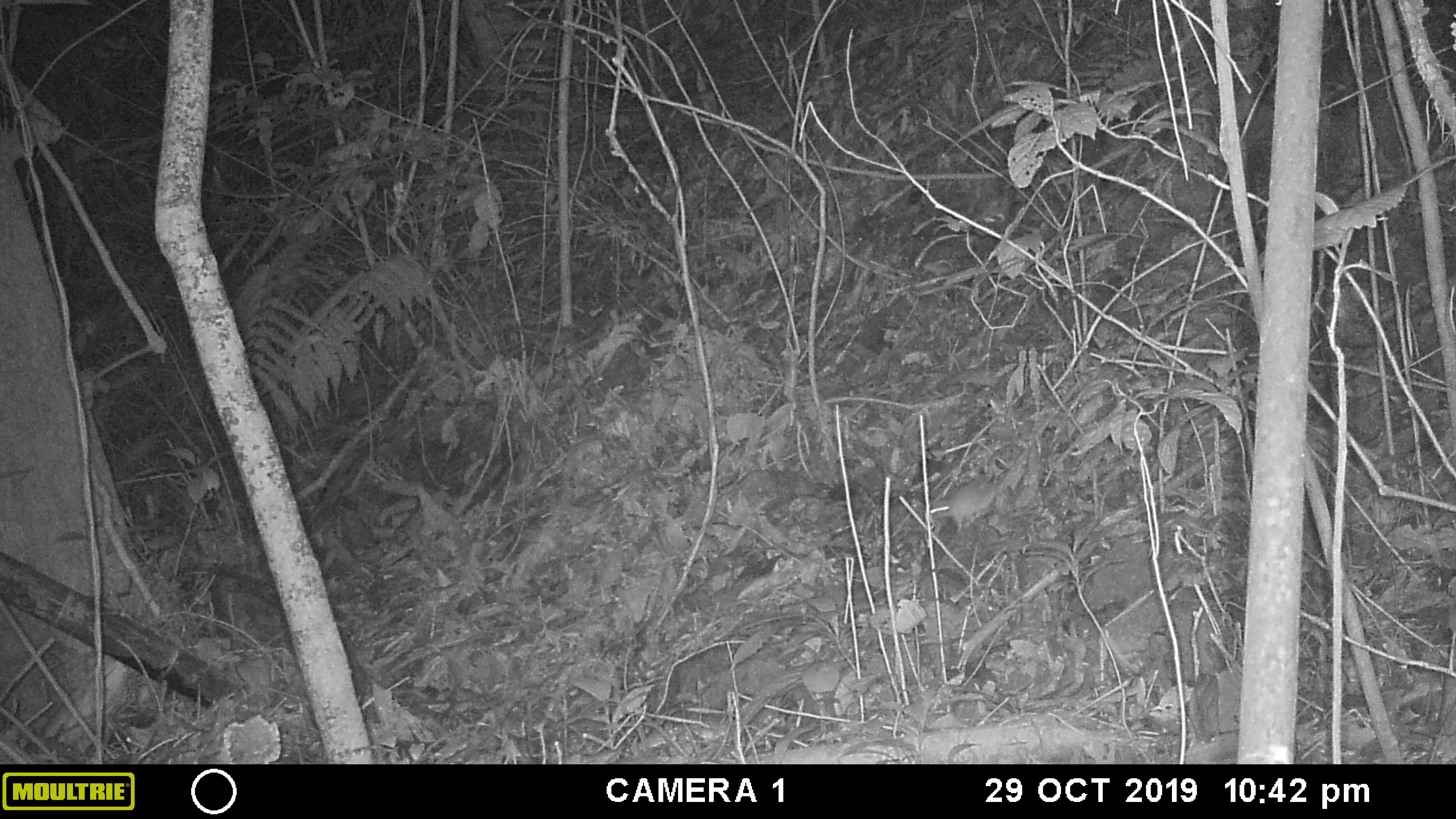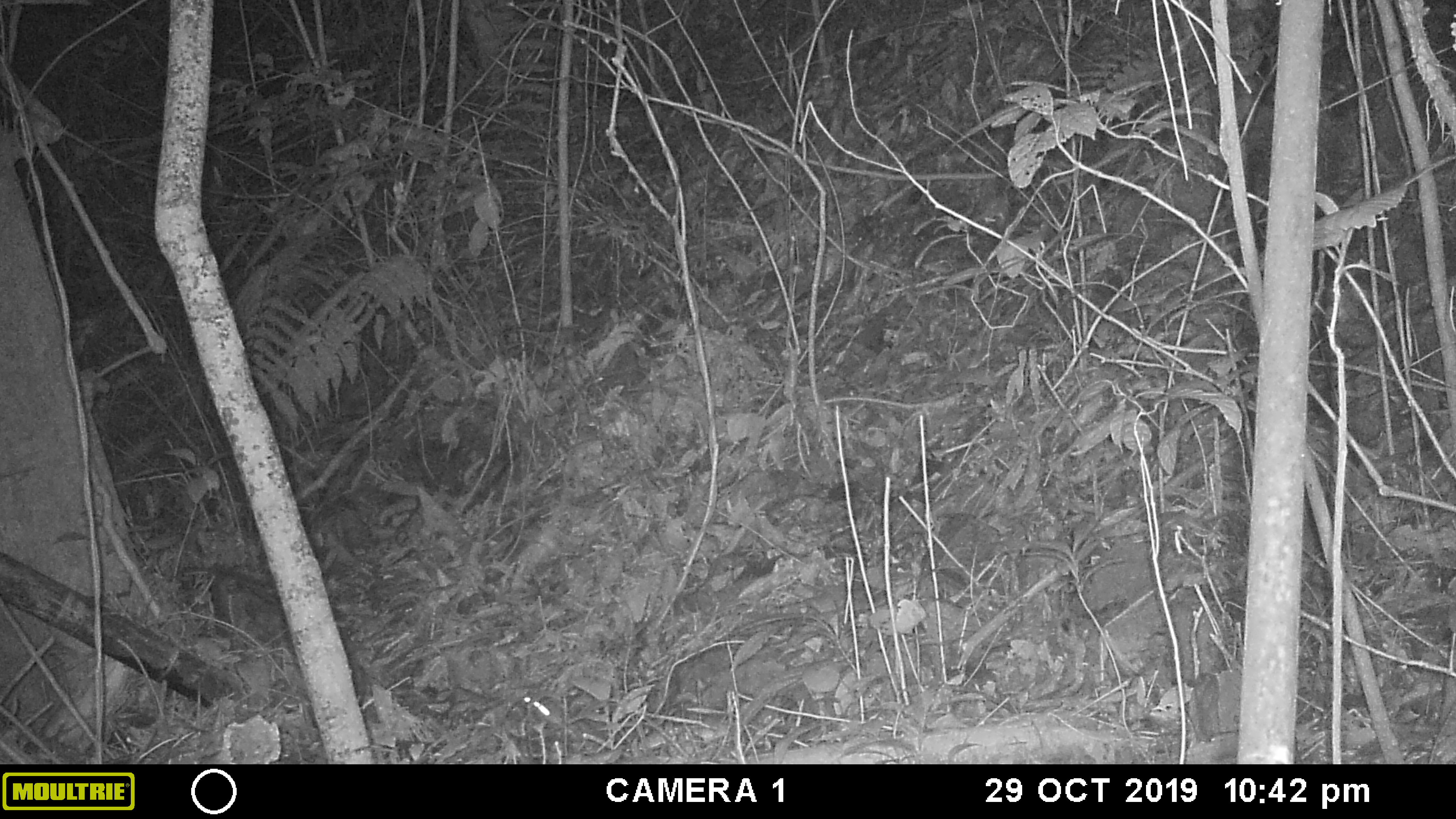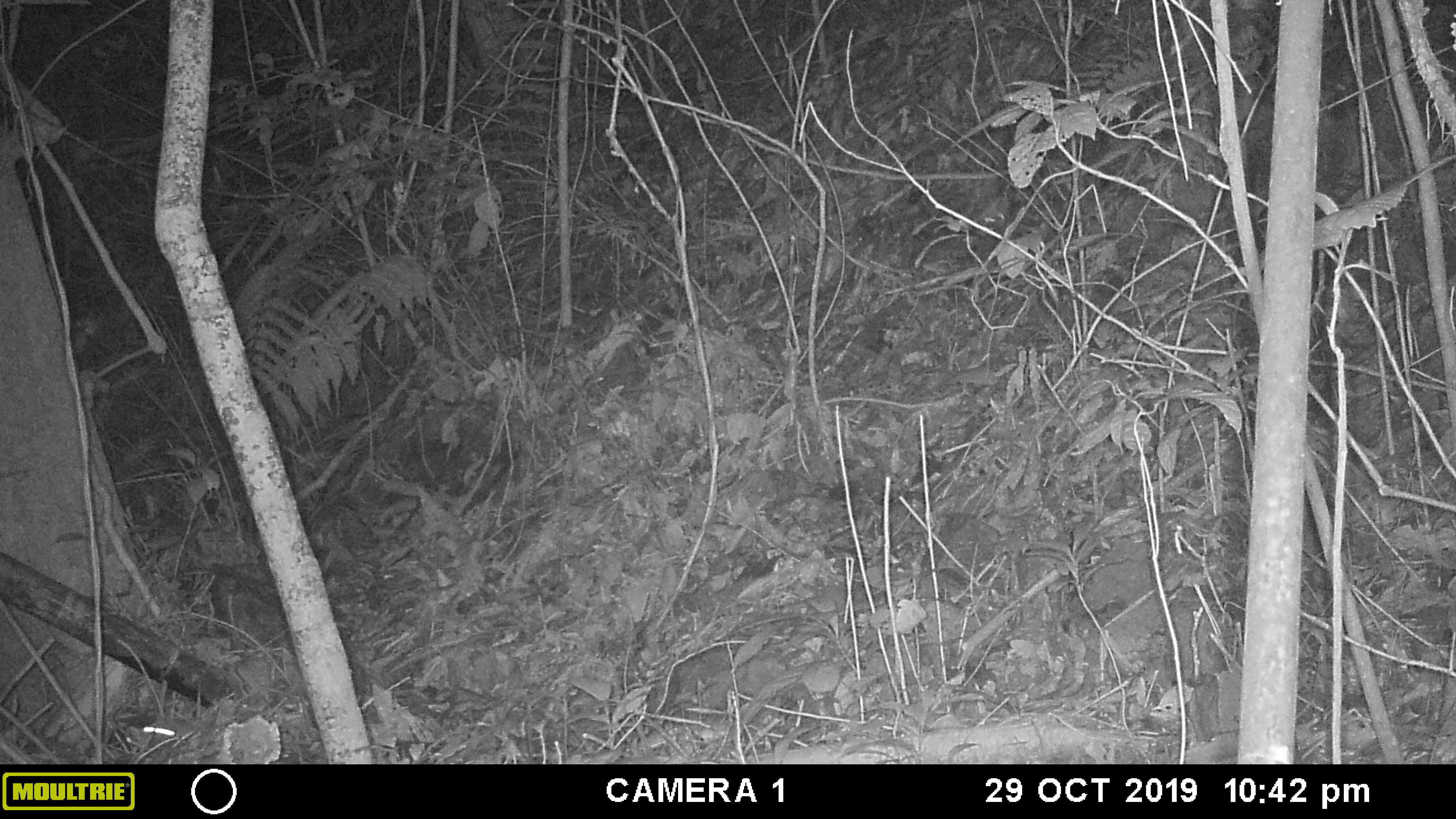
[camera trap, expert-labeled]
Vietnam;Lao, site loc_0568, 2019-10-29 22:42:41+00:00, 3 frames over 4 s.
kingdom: Animalia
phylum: Chordata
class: Mammalia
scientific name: Mammalia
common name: mammal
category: unidentified small mammal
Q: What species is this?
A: Unidentified small mammal (mammal) (Mammalia).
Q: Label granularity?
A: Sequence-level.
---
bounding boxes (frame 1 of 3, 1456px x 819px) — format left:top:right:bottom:
unidentified small mammal: 930:479:1001:533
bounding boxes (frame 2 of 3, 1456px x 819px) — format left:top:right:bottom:
unidentified small mammal: 521:693:562:726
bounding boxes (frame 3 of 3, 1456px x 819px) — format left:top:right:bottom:
unidentified small mammal: 116:713:177:748